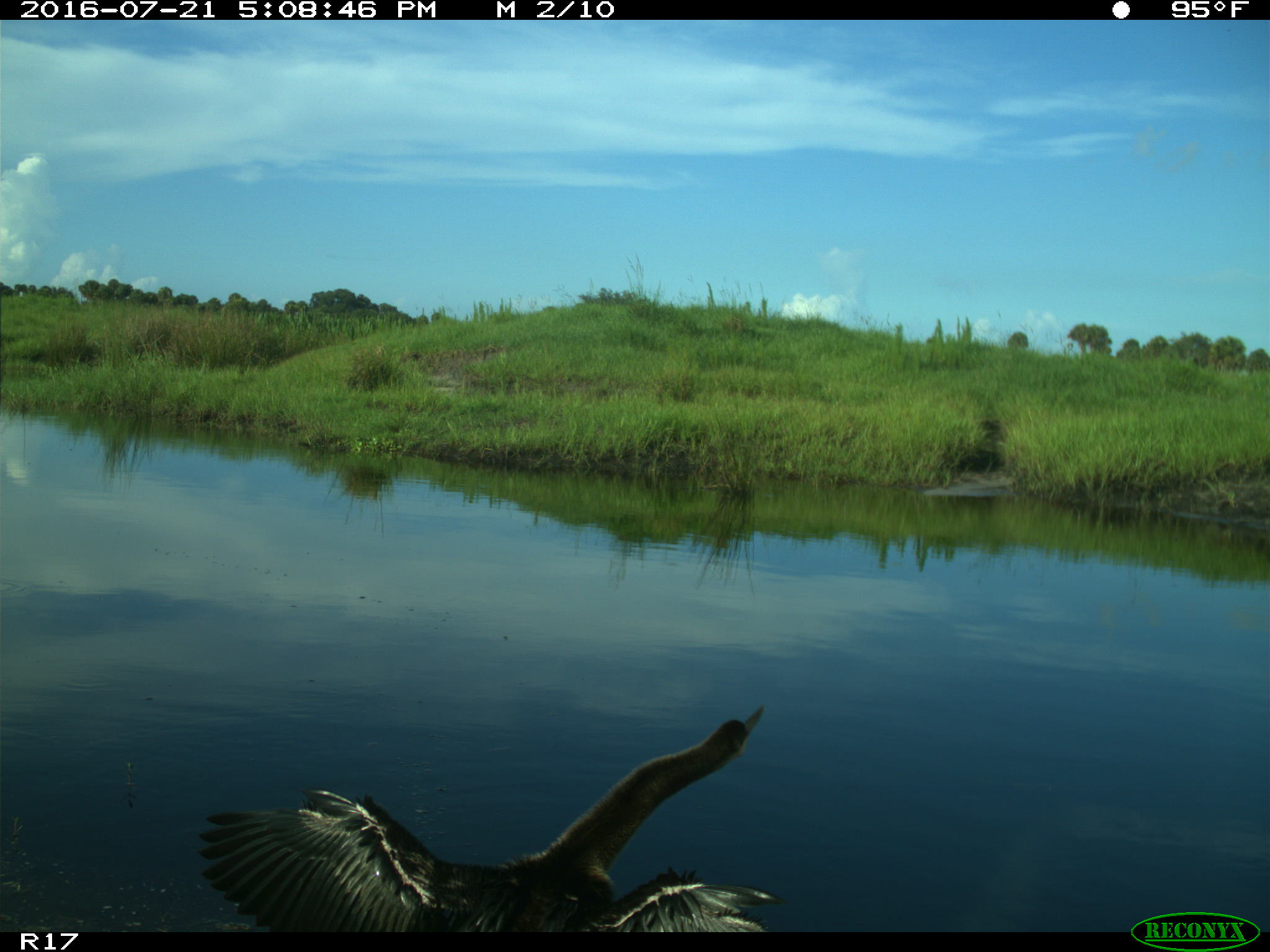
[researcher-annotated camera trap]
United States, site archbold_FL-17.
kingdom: Animalia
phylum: Chordata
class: Aves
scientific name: Aves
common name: birds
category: unidentified bird